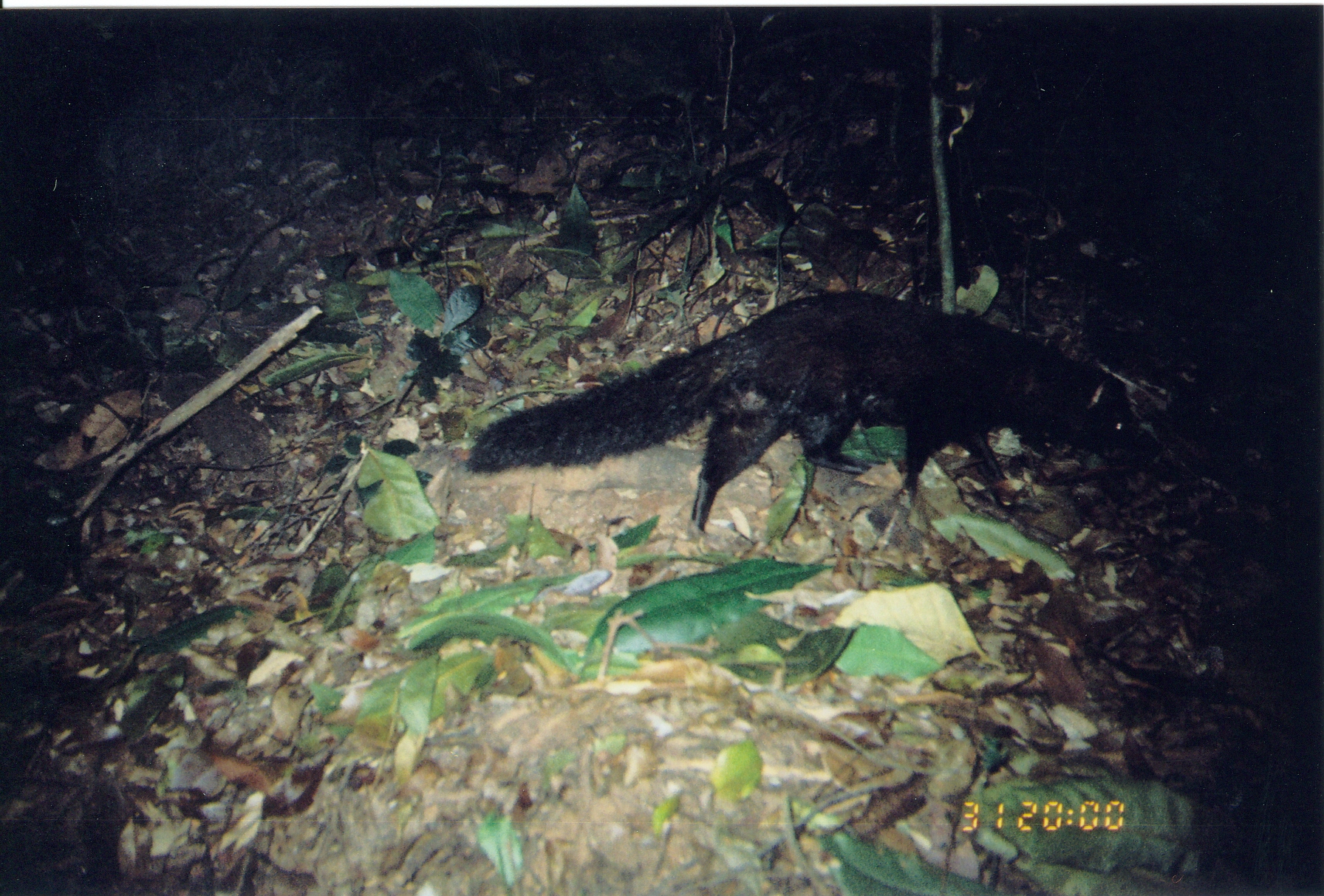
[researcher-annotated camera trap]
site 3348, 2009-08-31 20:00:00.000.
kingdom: Animalia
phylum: Chordata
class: Mammalia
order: Carnivora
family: Herpestidae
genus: Bdeogale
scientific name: Bdeogale crassicauda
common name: bushy-tailed mongoose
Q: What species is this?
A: Bdeogale crassicauda (bushy-tailed mongoose).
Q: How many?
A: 1.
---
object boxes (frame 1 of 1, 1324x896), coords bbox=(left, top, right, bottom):
bdeogale crassicauda: bbox=(466, 286, 1156, 554)